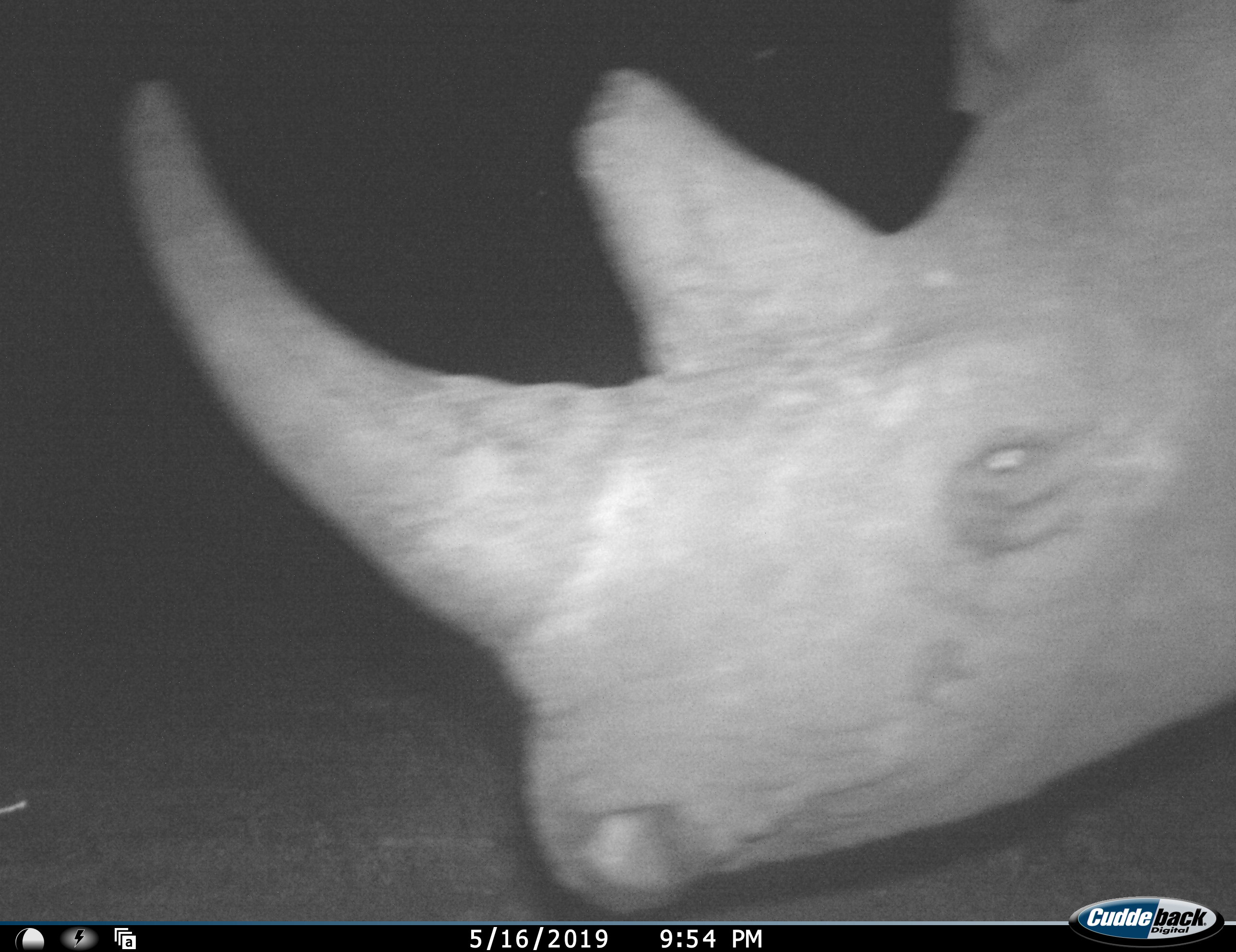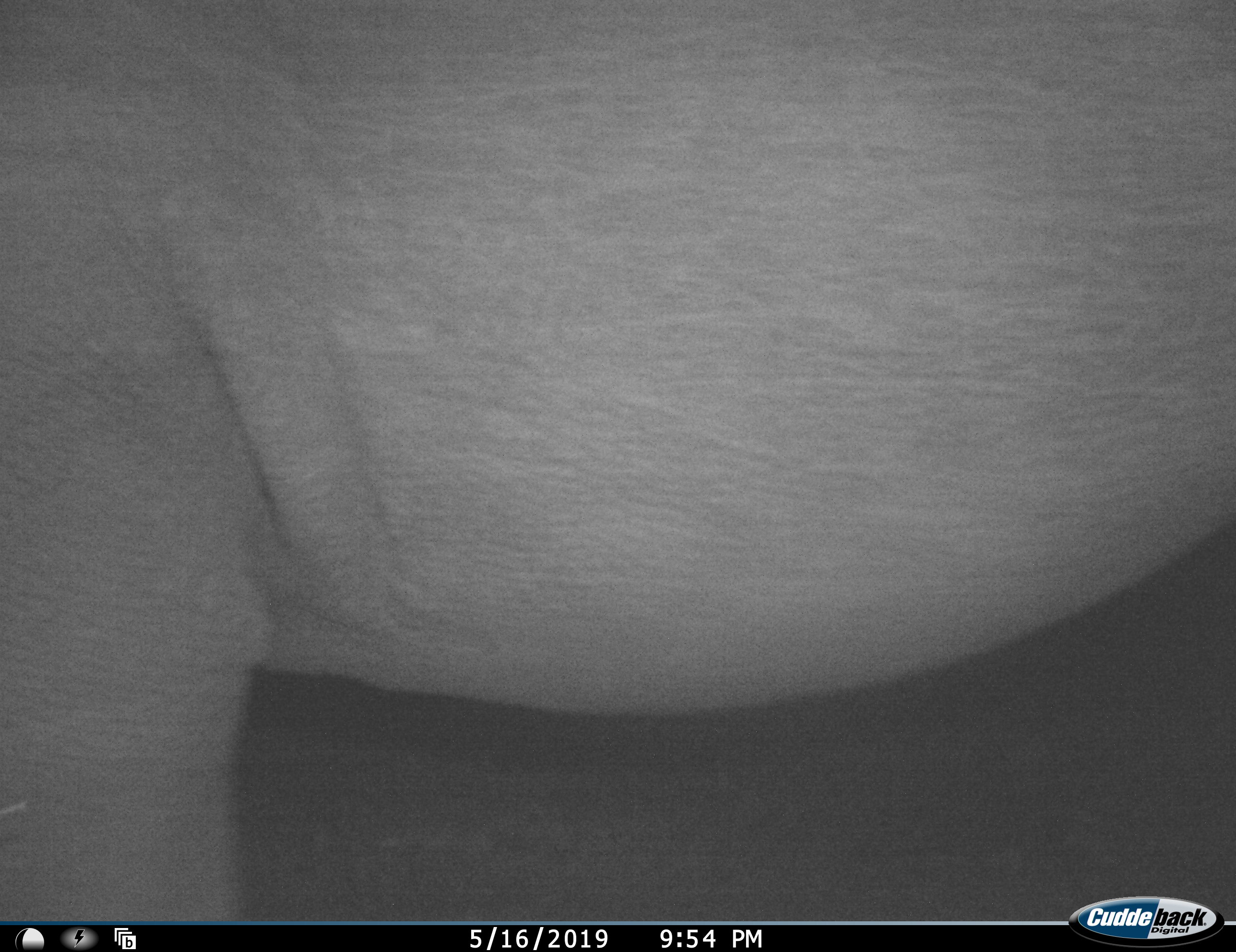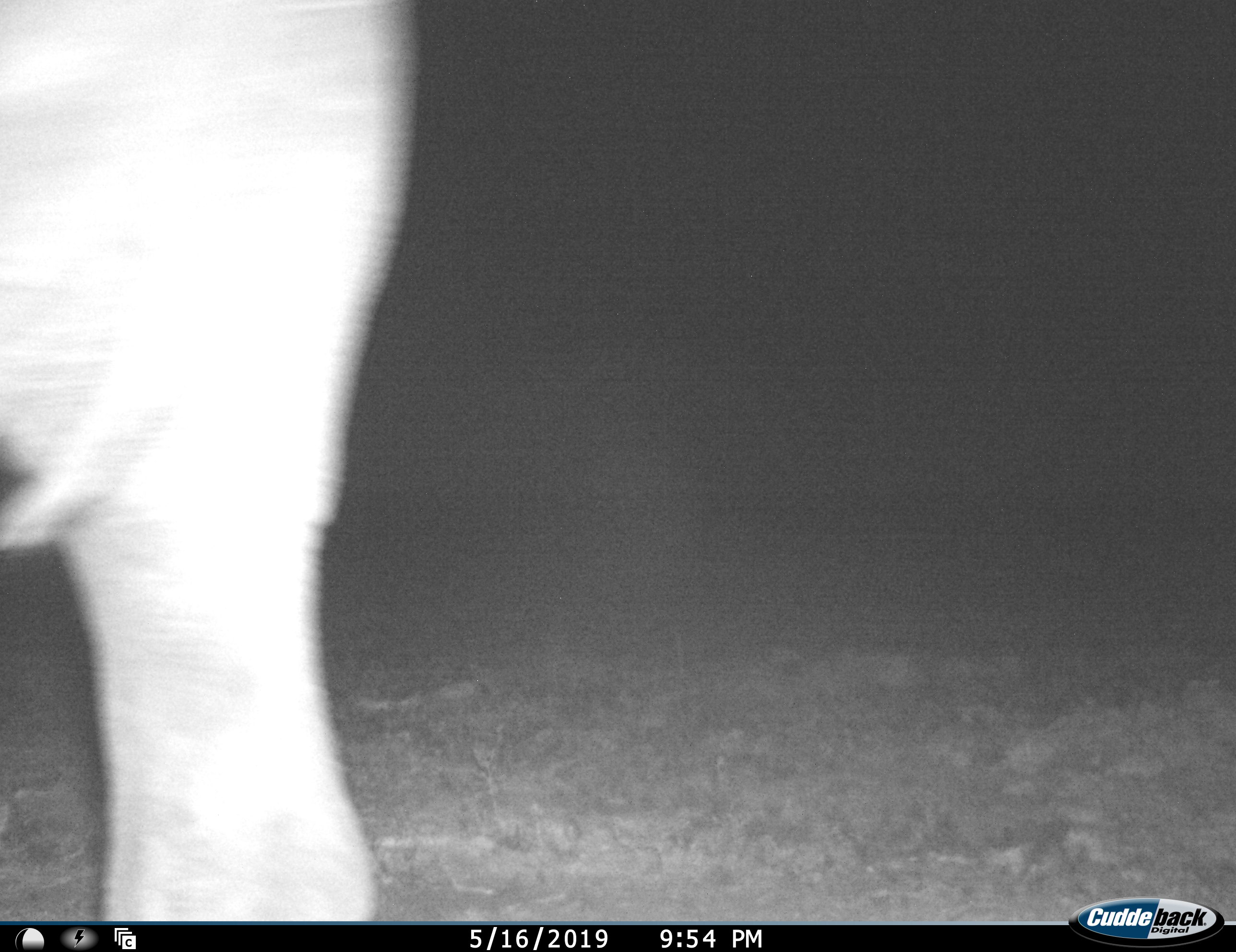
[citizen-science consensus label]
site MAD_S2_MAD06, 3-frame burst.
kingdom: Animalia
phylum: Chordata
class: Mammalia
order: Perissodactyla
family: Rhinocerotidae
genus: Diceros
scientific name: Diceros bicornis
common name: black rhinoceros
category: rhinocerosblack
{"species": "rhinocerosblack (black rhinoceros) (Diceros bicornis)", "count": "1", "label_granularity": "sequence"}